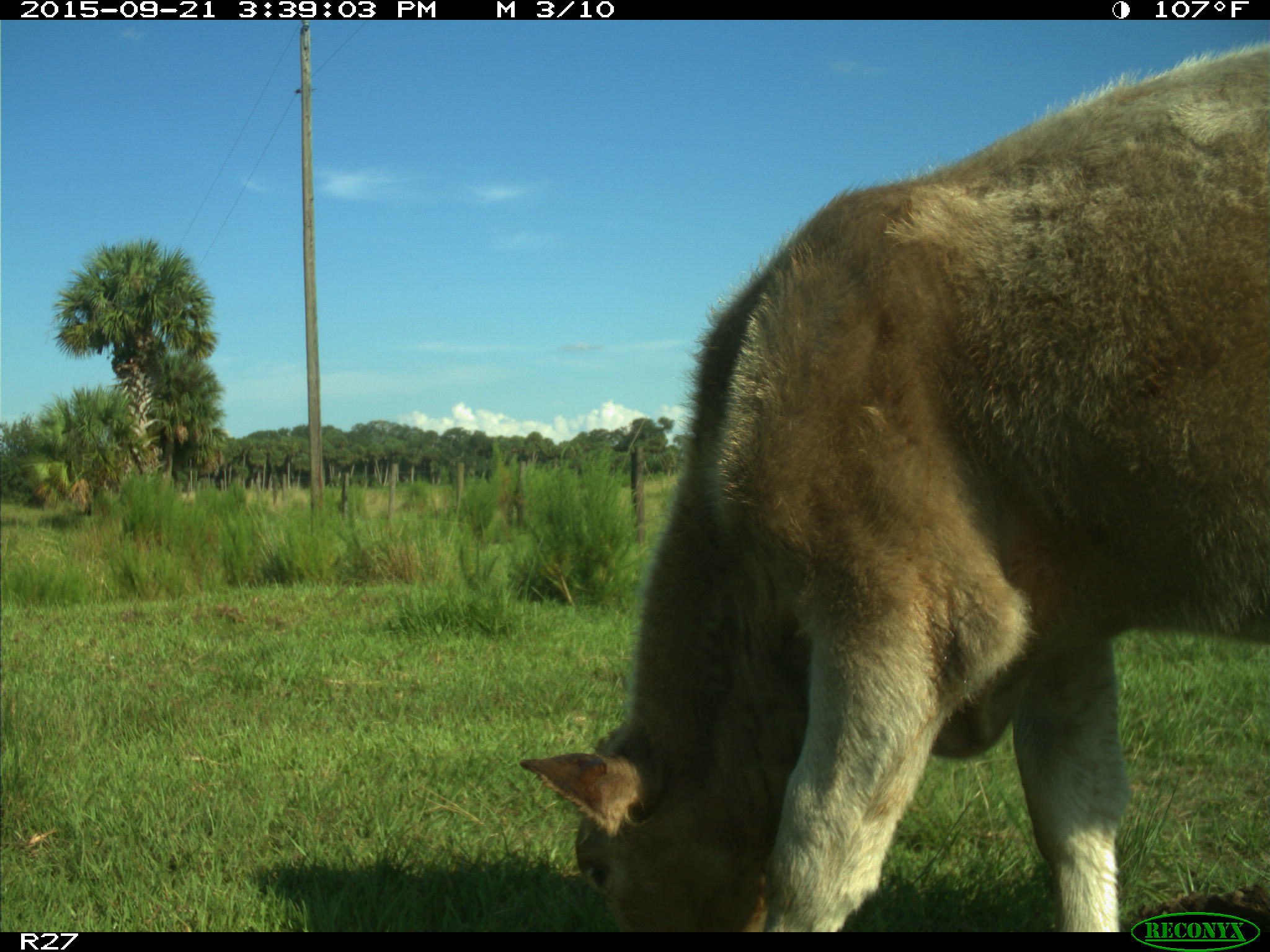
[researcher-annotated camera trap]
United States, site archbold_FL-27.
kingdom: Animalia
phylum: Chordata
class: Mammalia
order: Artiodactyla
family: Bovidae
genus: Bos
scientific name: Bos taurus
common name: domestic cow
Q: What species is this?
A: Bos taurus (domestic cow).